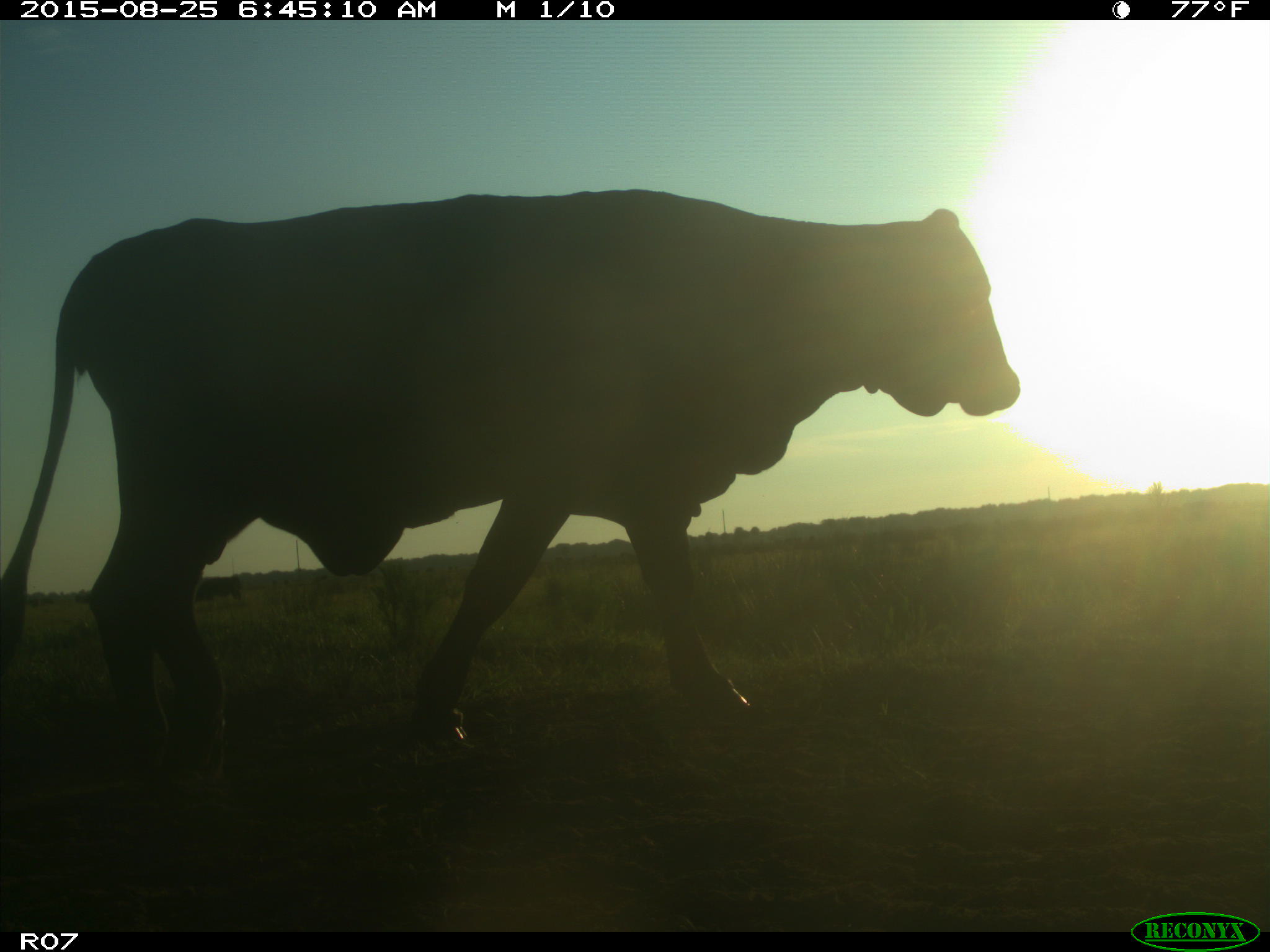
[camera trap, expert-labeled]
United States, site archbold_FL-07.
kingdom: Animalia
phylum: Chordata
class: Mammalia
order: Artiodactyla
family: Bovidae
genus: Bos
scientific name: Bos taurus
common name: domestic cow